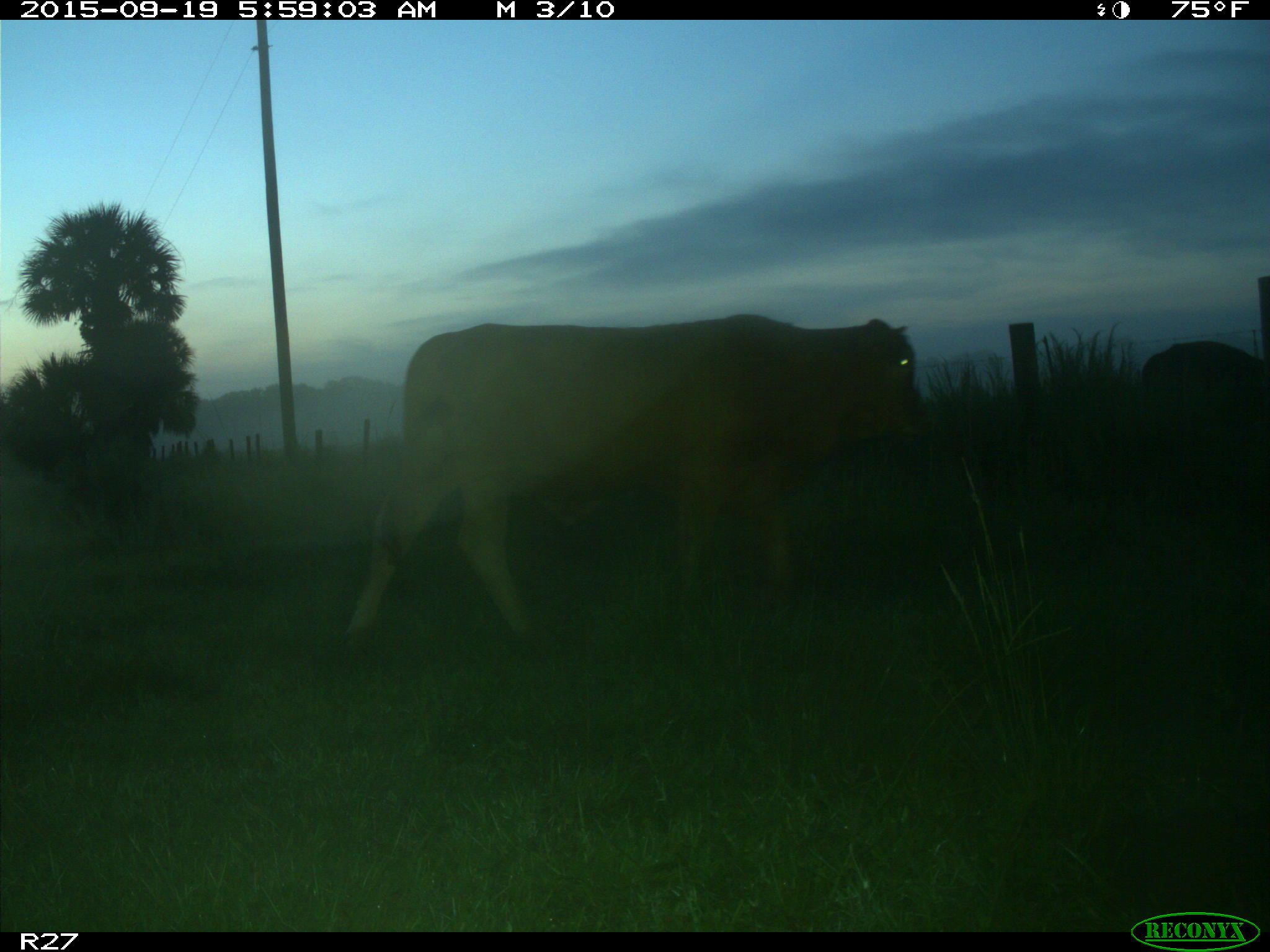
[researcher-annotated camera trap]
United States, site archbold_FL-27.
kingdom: Animalia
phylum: Chordata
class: Mammalia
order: Artiodactyla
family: Bovidae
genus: Bos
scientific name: Bos taurus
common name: domestic cow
Bos taurus (domestic cow).